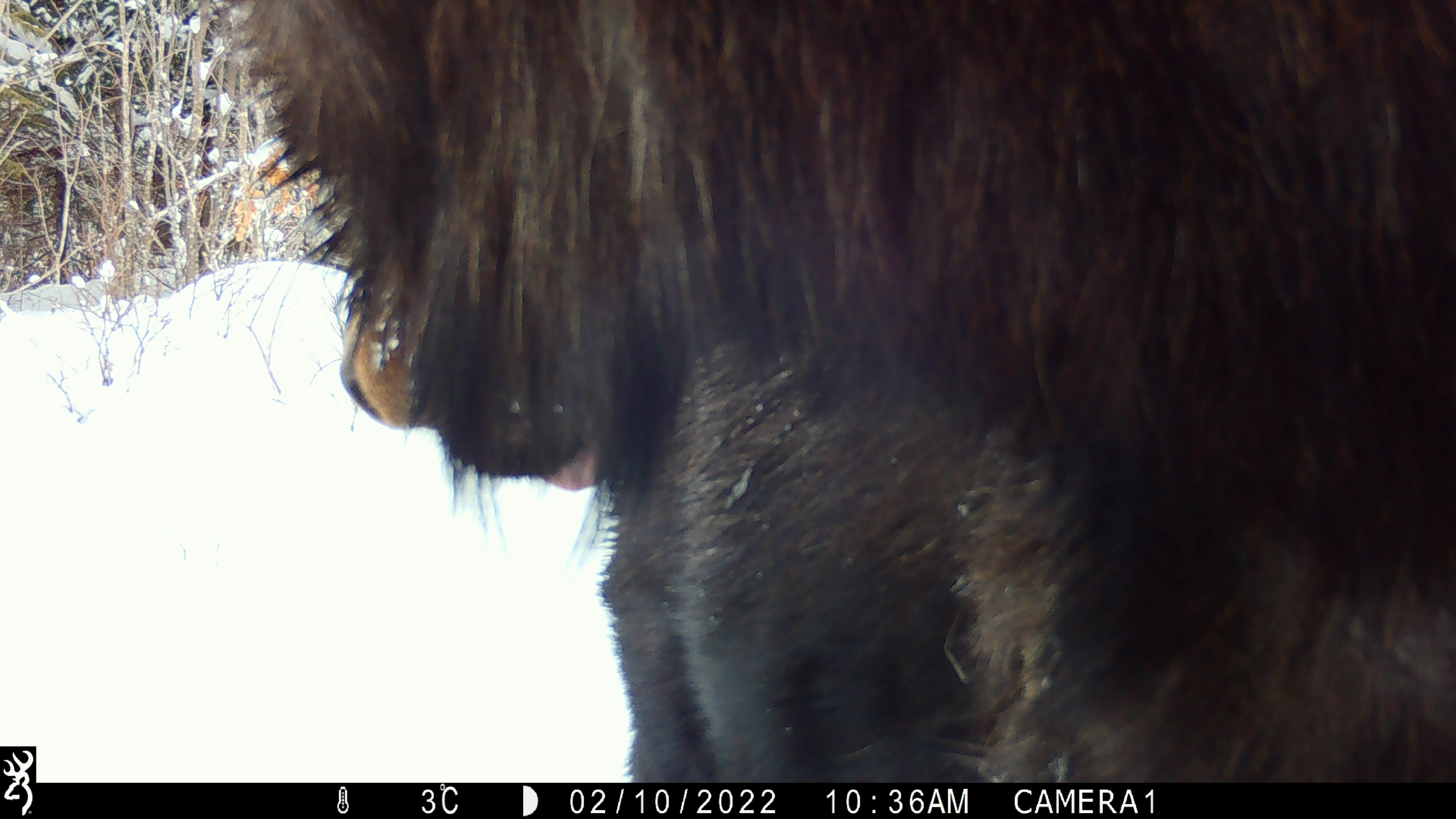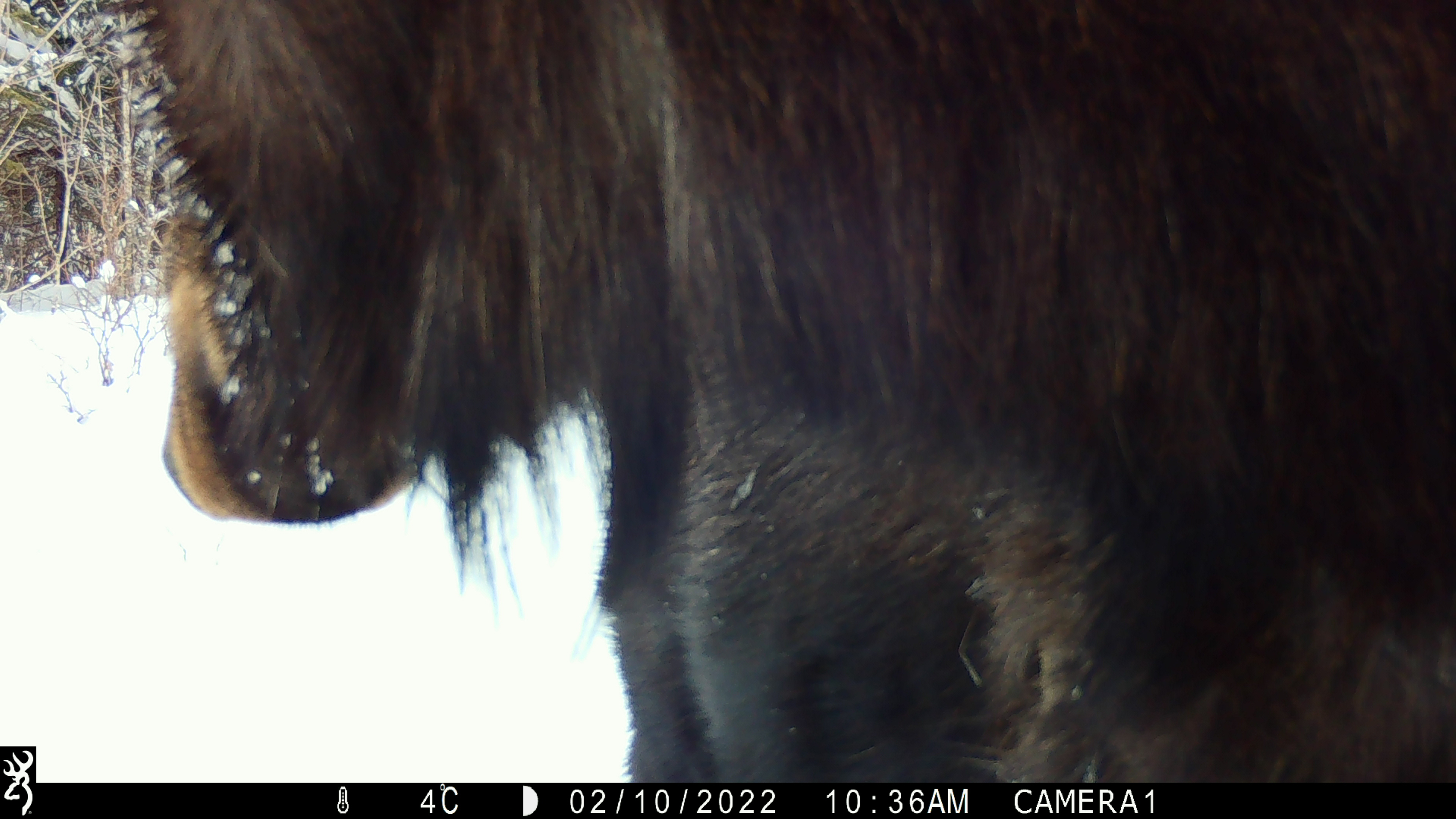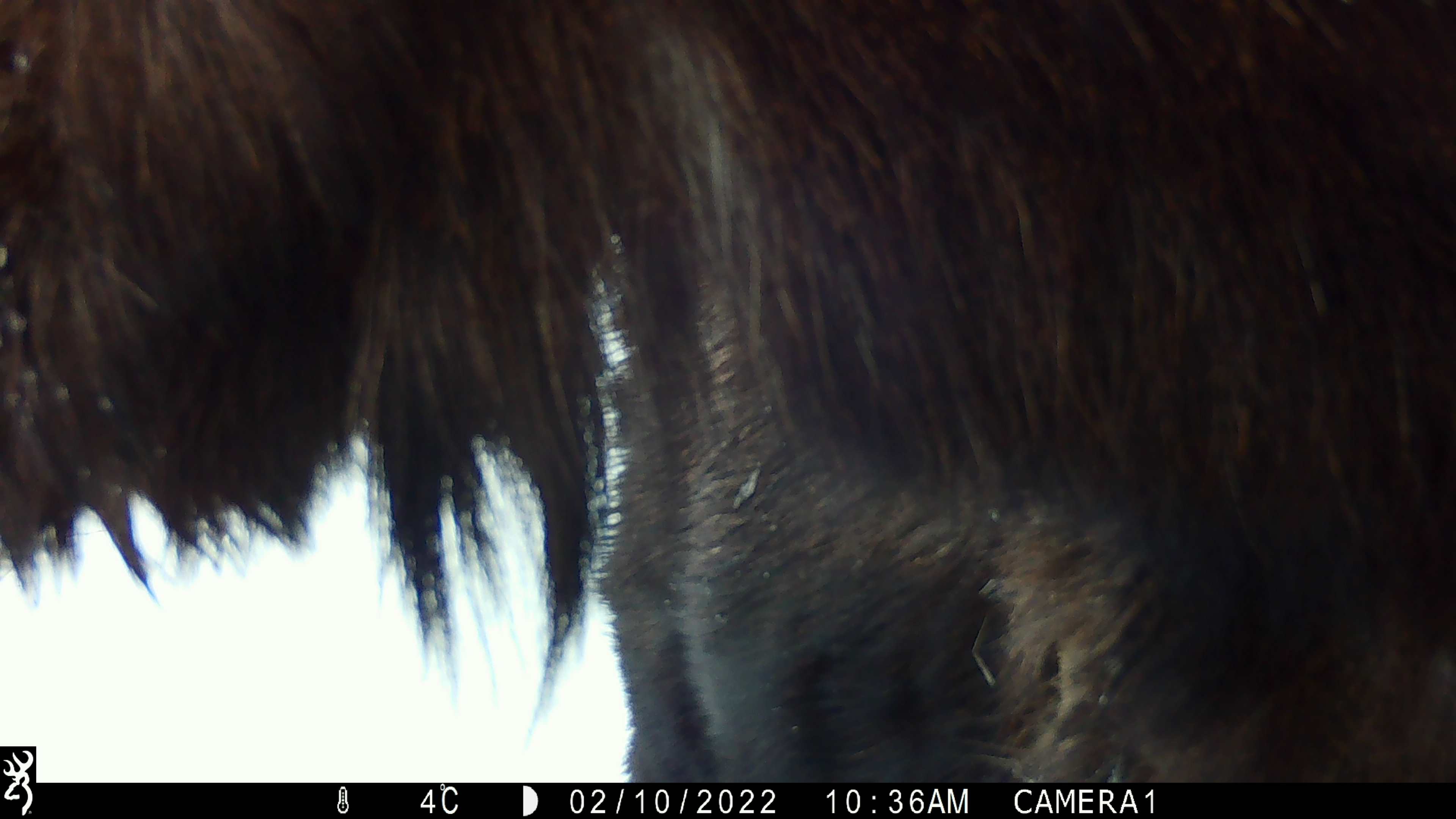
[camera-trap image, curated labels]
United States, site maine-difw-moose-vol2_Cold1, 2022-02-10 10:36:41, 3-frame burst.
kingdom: Animalia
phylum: Chordata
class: Mammalia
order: Artiodactyla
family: Cervidae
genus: Alces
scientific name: Alces alces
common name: moose